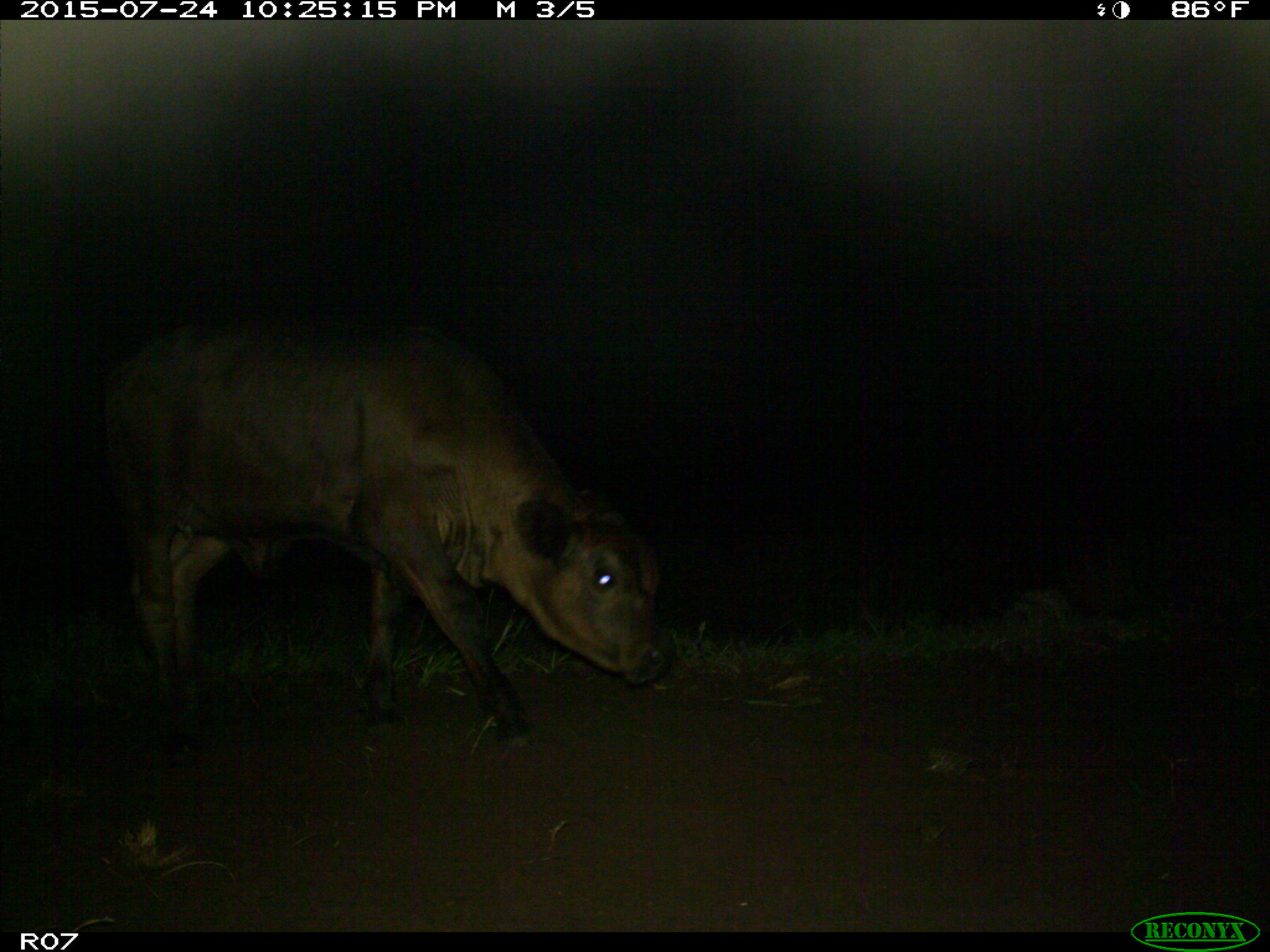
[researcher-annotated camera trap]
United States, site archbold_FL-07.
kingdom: Animalia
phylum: Chordata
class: Mammalia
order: Artiodactyla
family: Bovidae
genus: Bos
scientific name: Bos taurus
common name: domestic cow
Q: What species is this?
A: Bos taurus (domestic cow).